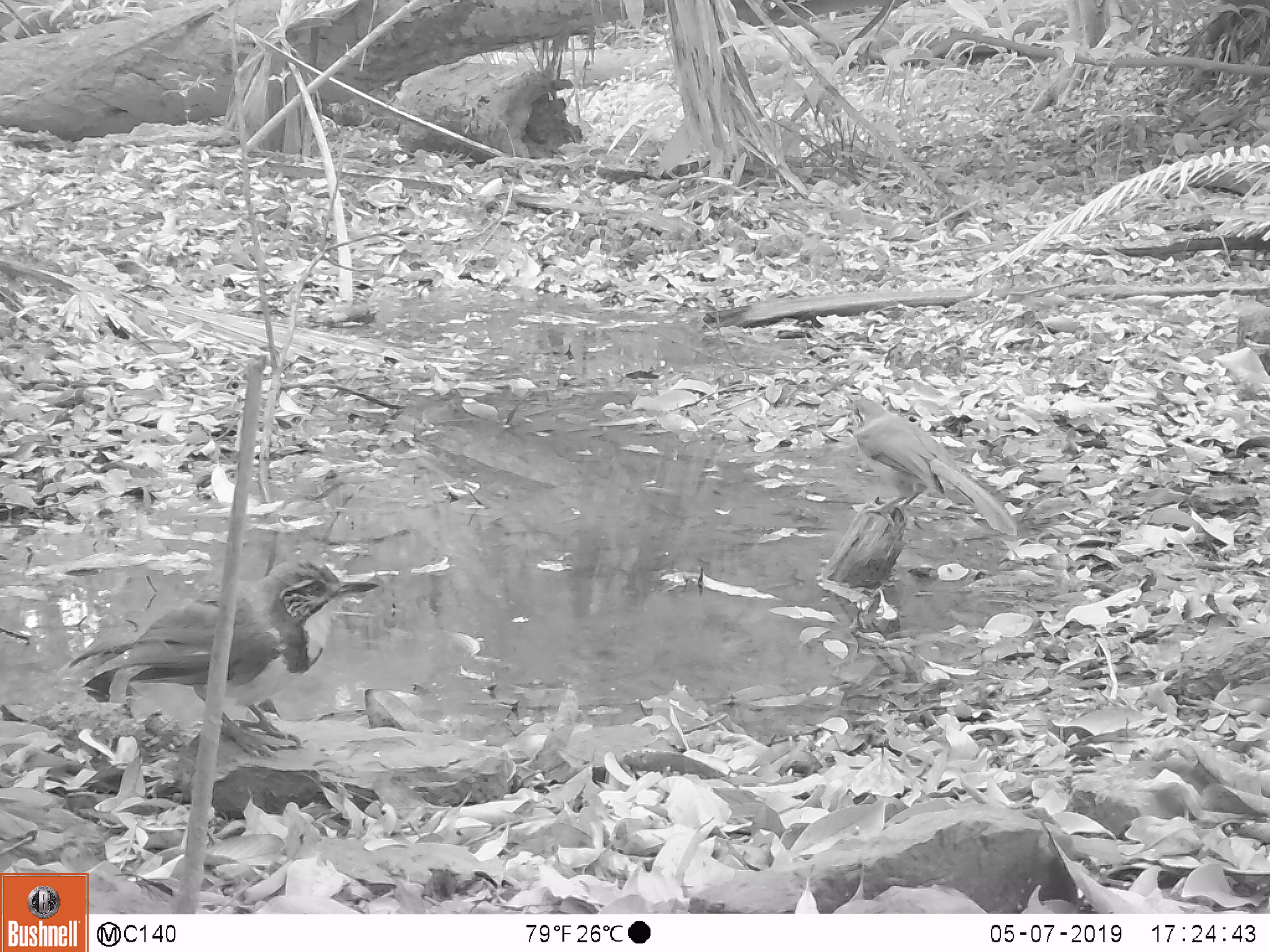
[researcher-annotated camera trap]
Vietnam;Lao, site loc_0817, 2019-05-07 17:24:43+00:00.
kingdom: Animalia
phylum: Chordata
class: Aves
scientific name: Aves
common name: bird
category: unidentified bird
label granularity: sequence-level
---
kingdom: Animalia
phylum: Chordata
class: Aves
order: Passeriformes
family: Leiothrichidae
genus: Pterorhinus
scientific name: Pterorhinus pectoralis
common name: necklaced laughingthrush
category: necklaced laughingthrush sp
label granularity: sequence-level